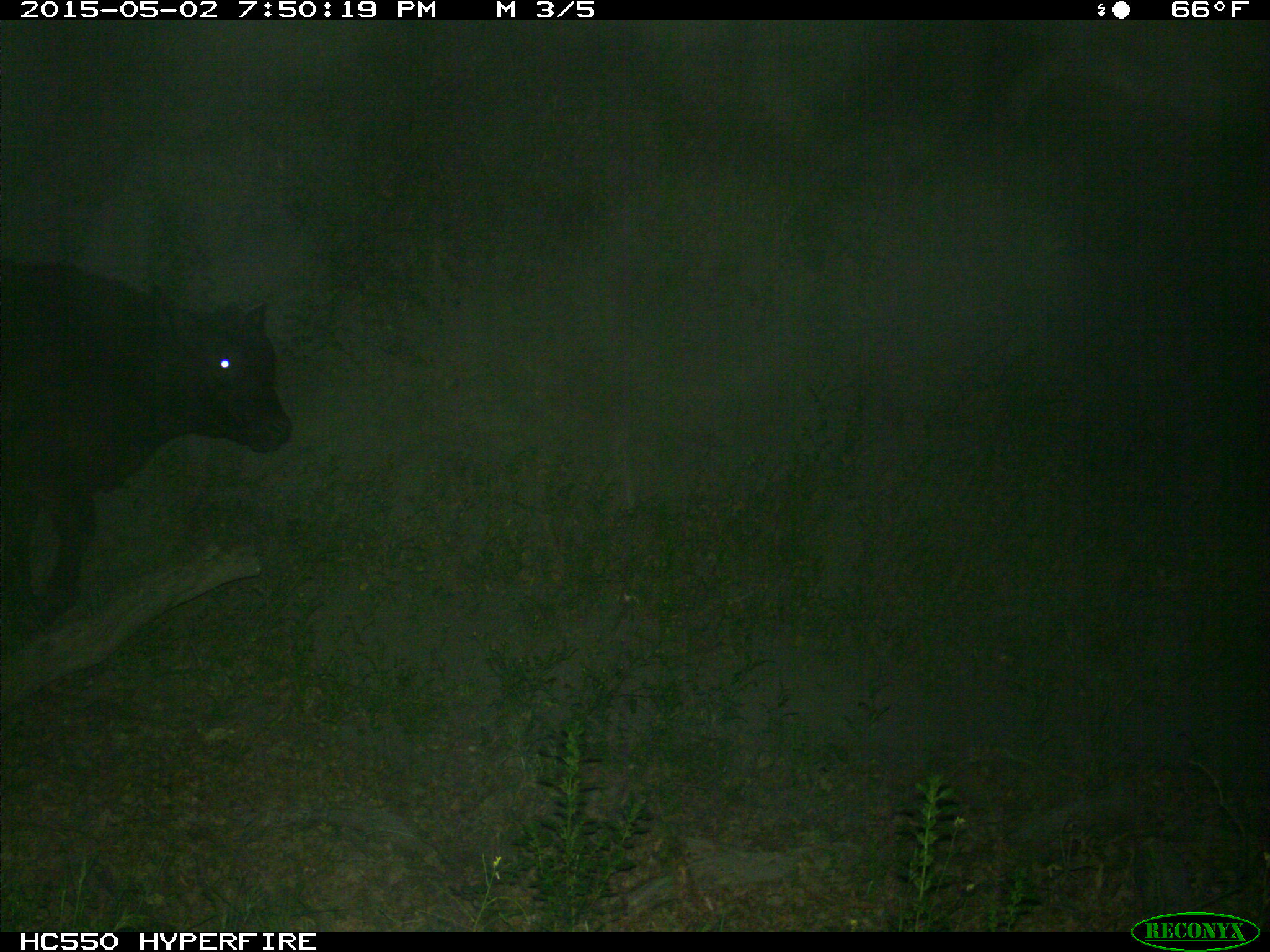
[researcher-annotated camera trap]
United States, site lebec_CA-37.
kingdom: Animalia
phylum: Chordata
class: Mammalia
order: Artiodactyla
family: Bovidae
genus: Bos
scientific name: Bos taurus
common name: domestic cow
Bos taurus (domestic cow).